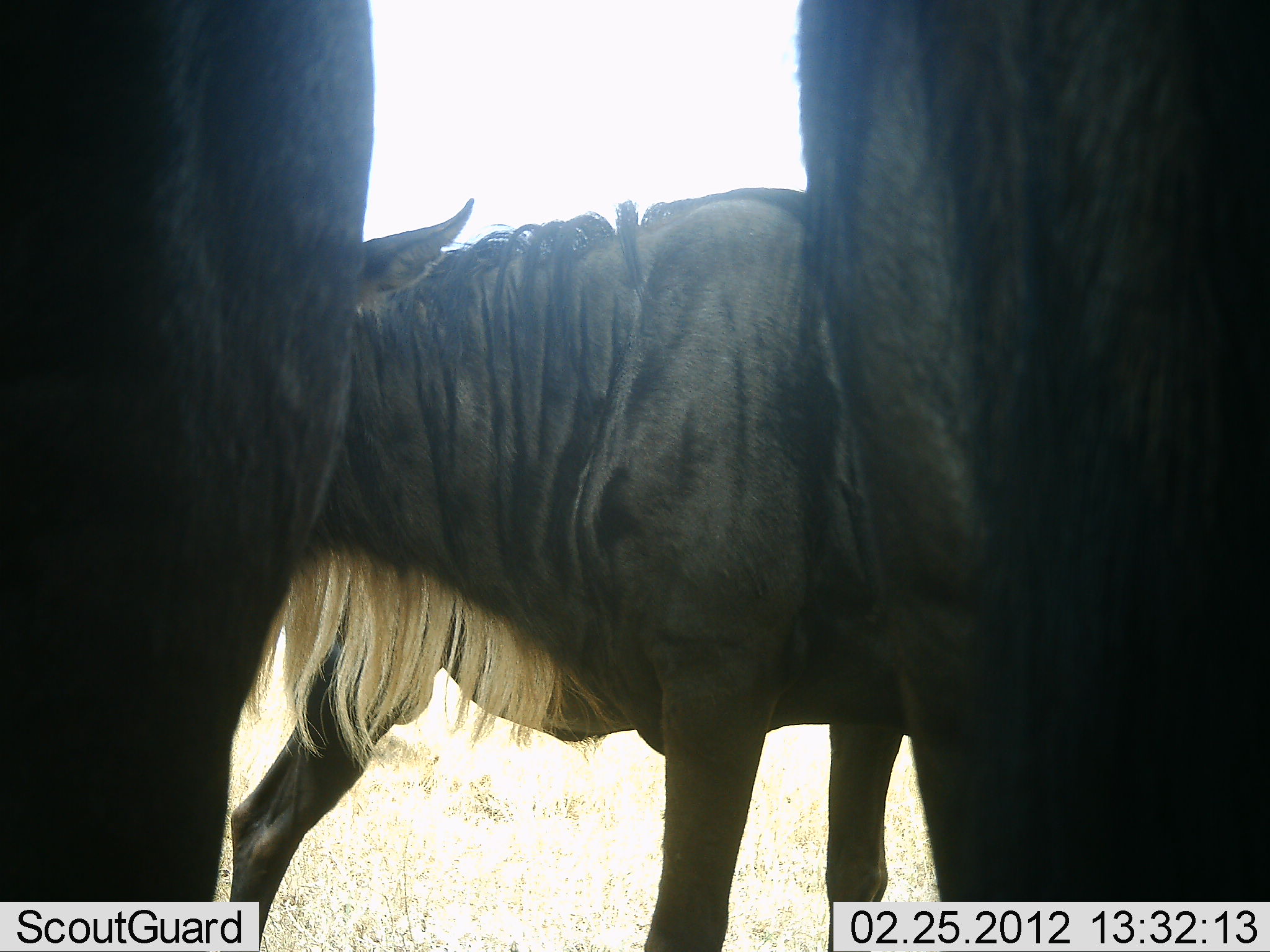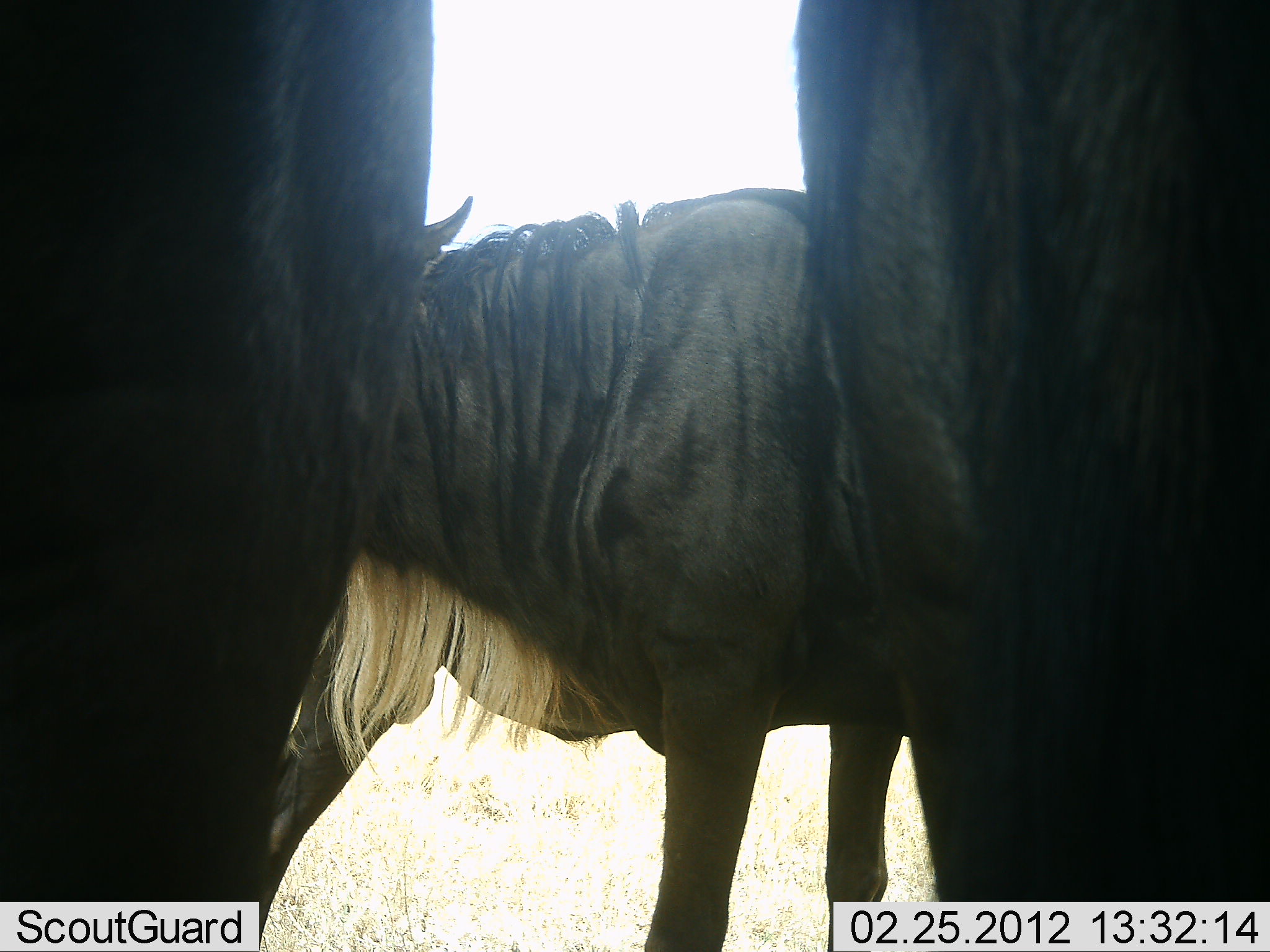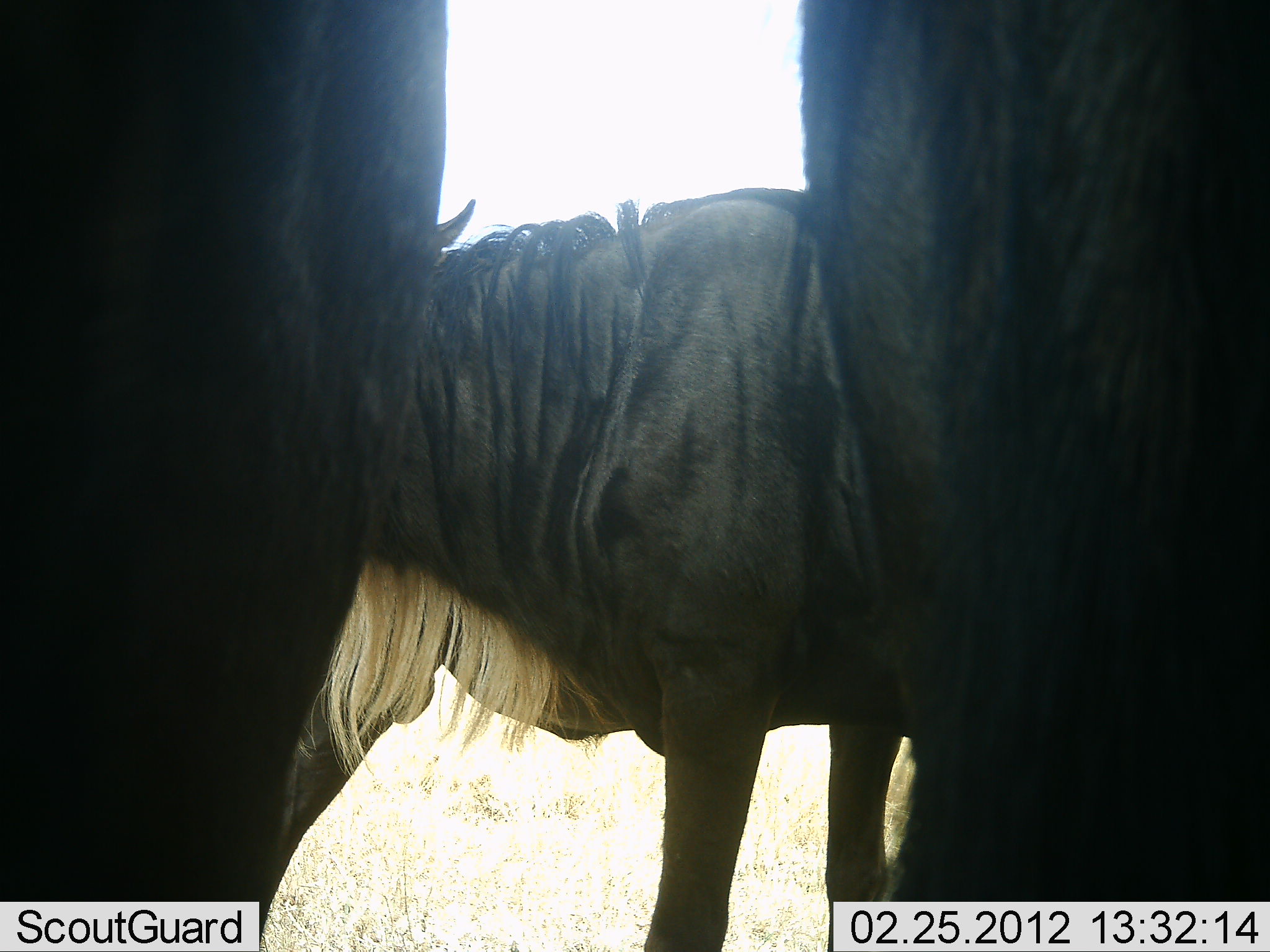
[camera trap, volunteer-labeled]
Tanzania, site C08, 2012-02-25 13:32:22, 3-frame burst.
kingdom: Animalia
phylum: Chordata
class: Mammalia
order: Artiodactyla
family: Bovidae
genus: Connochaetes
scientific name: Connochaetes taurinus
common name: blue wildebeest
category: wildebeest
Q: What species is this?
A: Wildebeest (blue wildebeest) (Connochaetes taurinus).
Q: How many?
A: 3.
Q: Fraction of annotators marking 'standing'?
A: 95%.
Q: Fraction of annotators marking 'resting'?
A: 5%.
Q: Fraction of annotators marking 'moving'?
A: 5%.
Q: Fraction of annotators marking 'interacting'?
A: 0%.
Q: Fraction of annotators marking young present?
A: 5%.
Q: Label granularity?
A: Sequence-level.